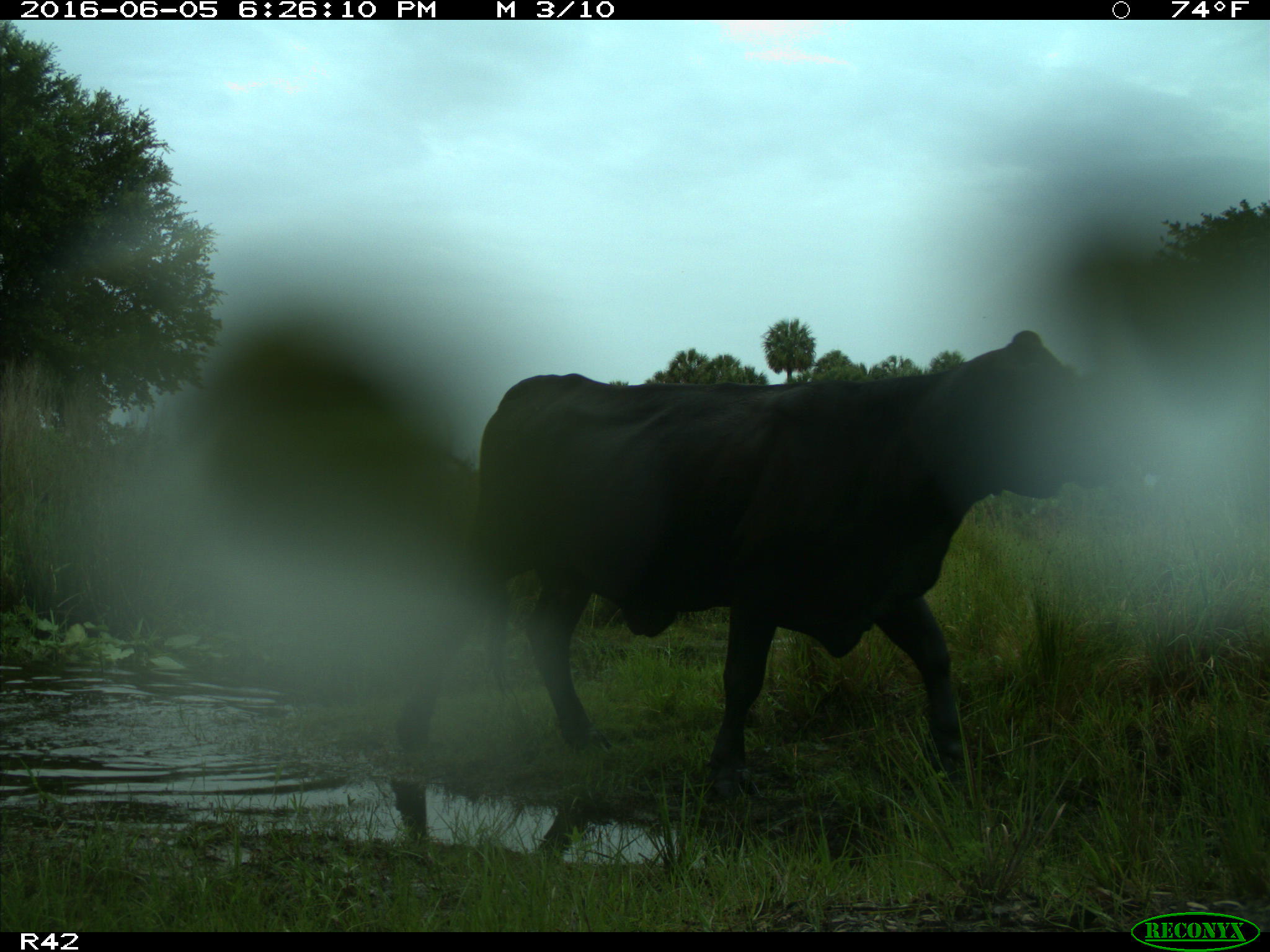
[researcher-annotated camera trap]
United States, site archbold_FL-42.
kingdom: Animalia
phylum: Chordata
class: Mammalia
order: Artiodactyla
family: Bovidae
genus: Bos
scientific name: Bos taurus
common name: domestic cow